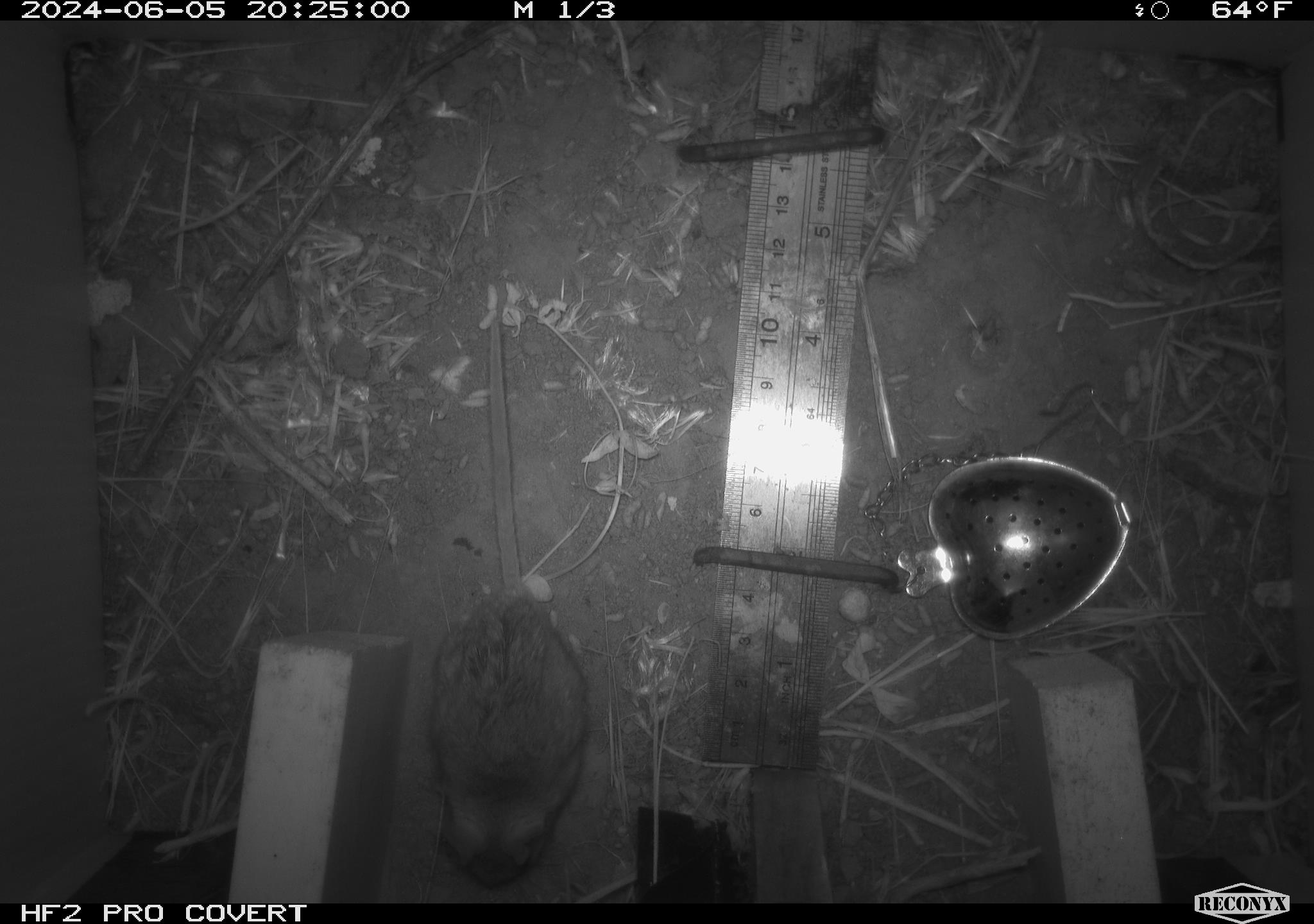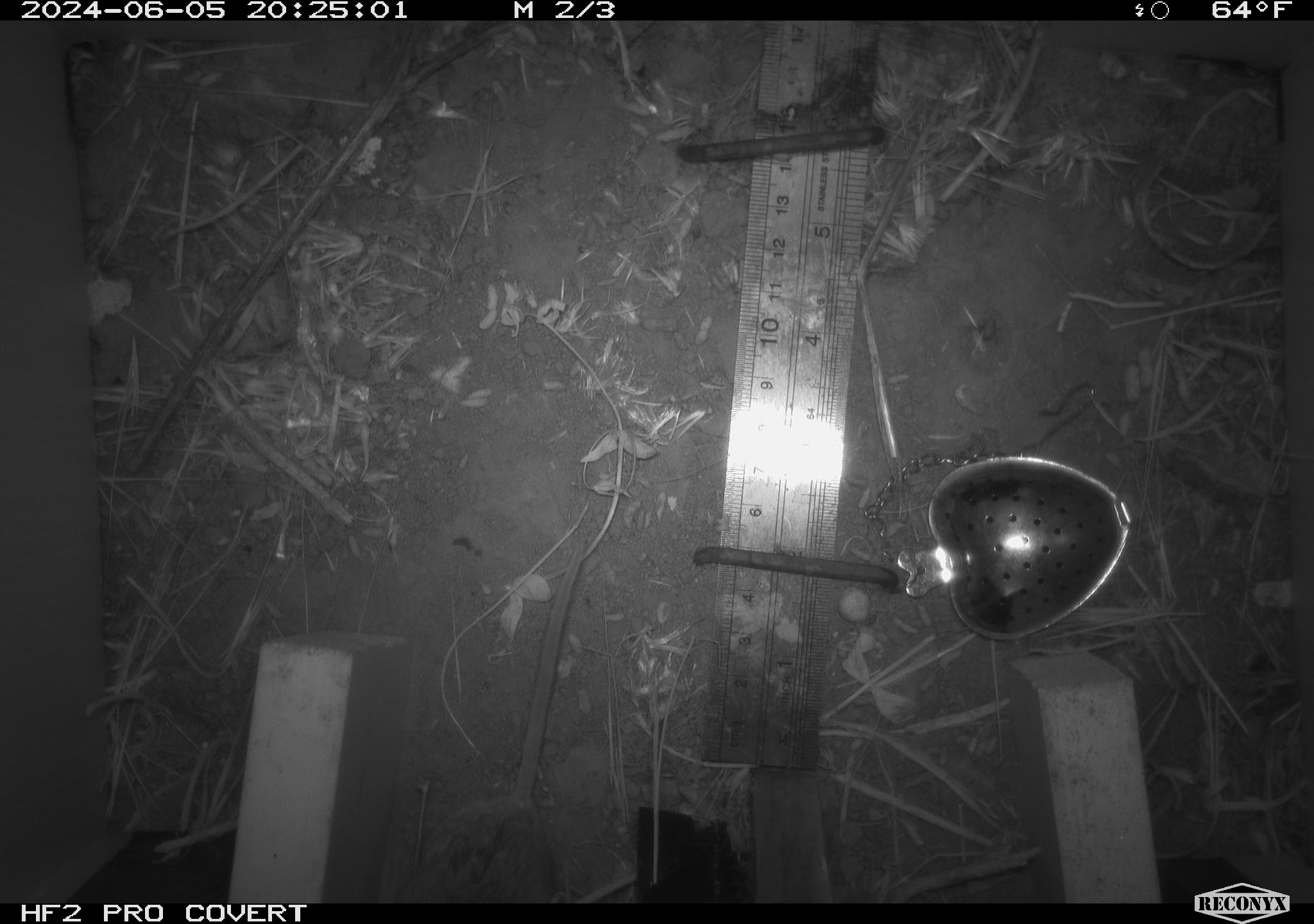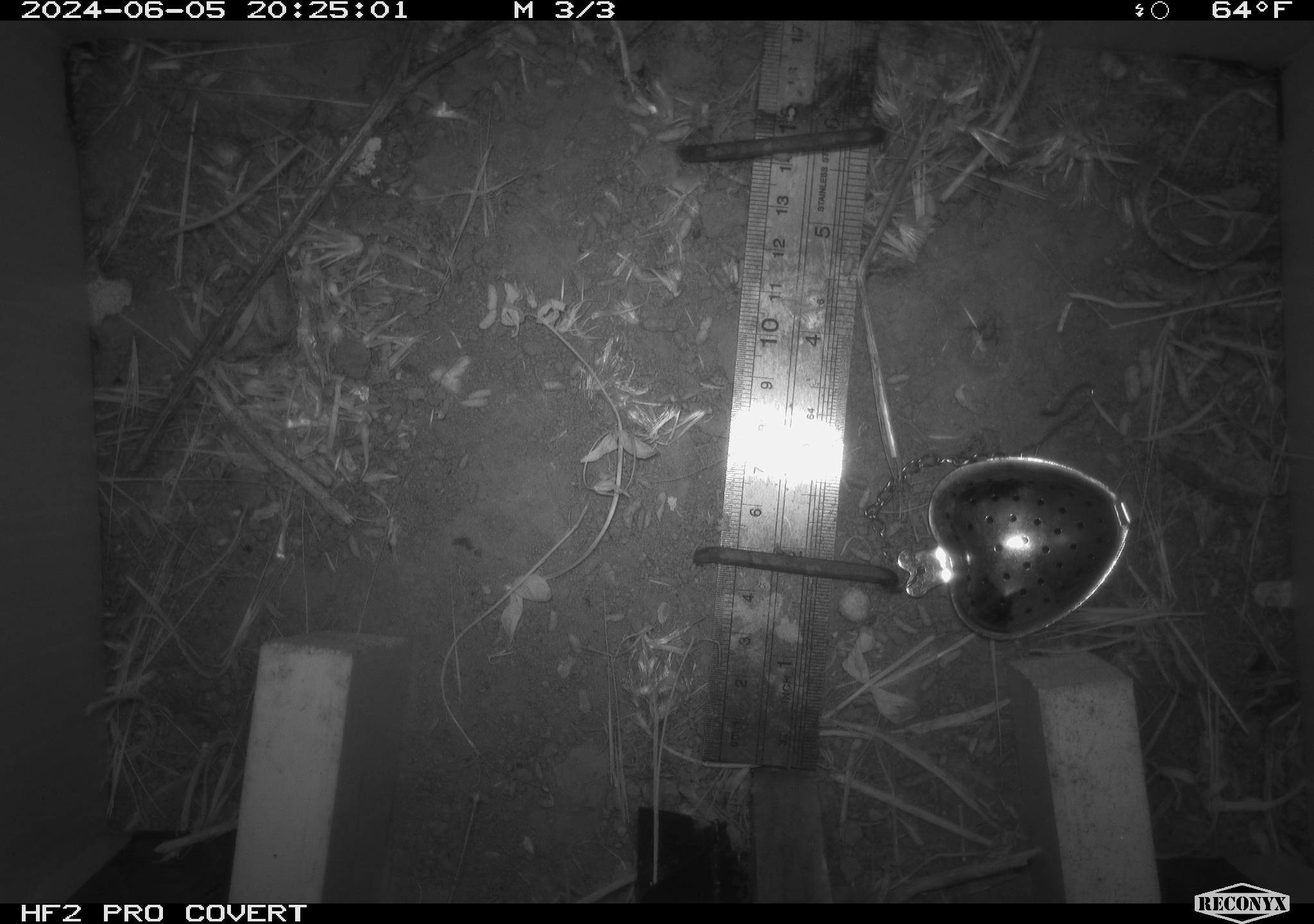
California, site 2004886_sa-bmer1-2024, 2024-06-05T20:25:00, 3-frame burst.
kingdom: Animalia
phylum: Chordata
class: Mammalia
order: Rodentia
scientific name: Rodentia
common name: mouse species